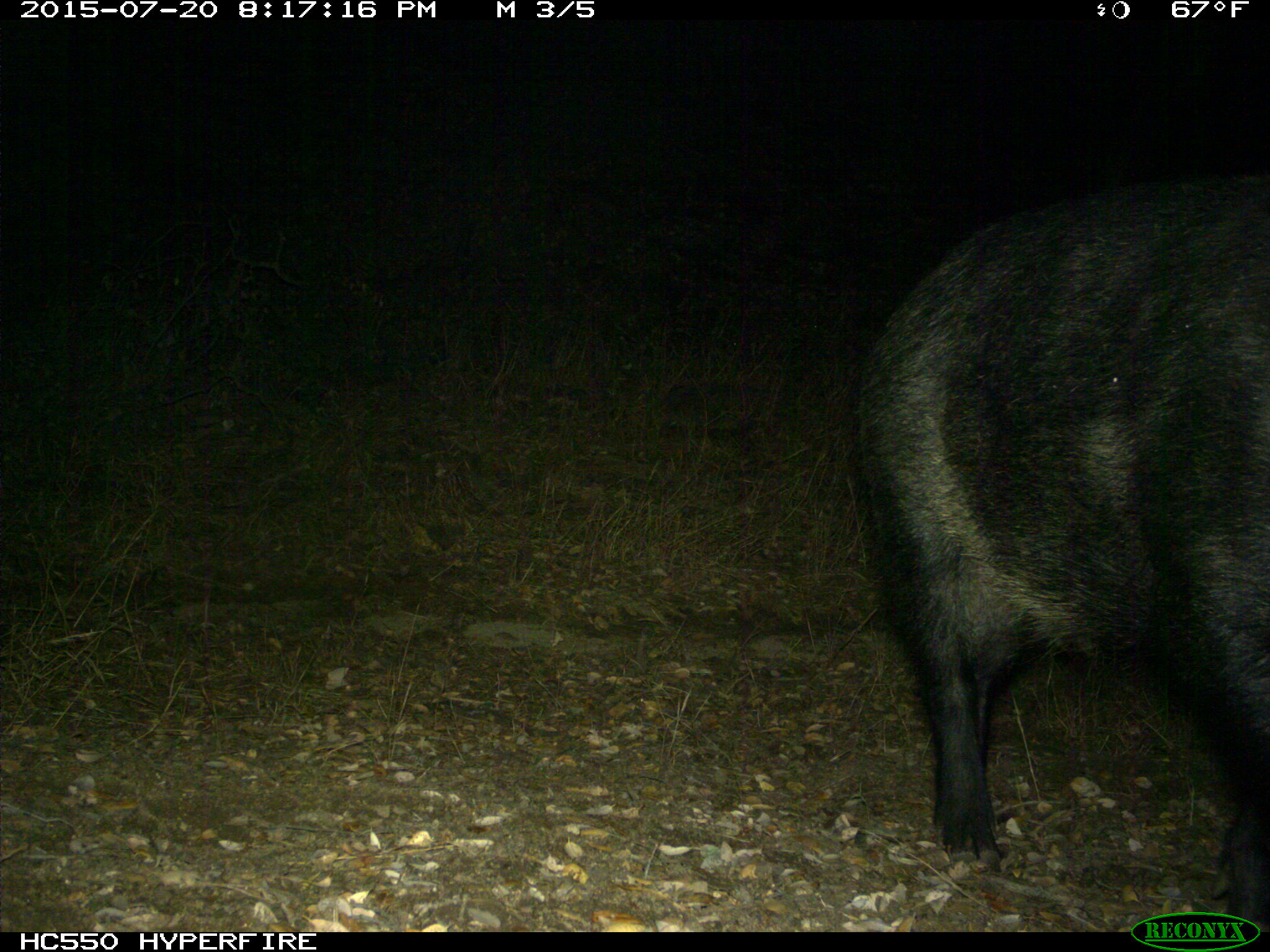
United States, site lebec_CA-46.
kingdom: Animalia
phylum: Chordata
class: Mammalia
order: Artiodactyla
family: Suidae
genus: Sus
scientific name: Sus scrofa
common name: wild boar